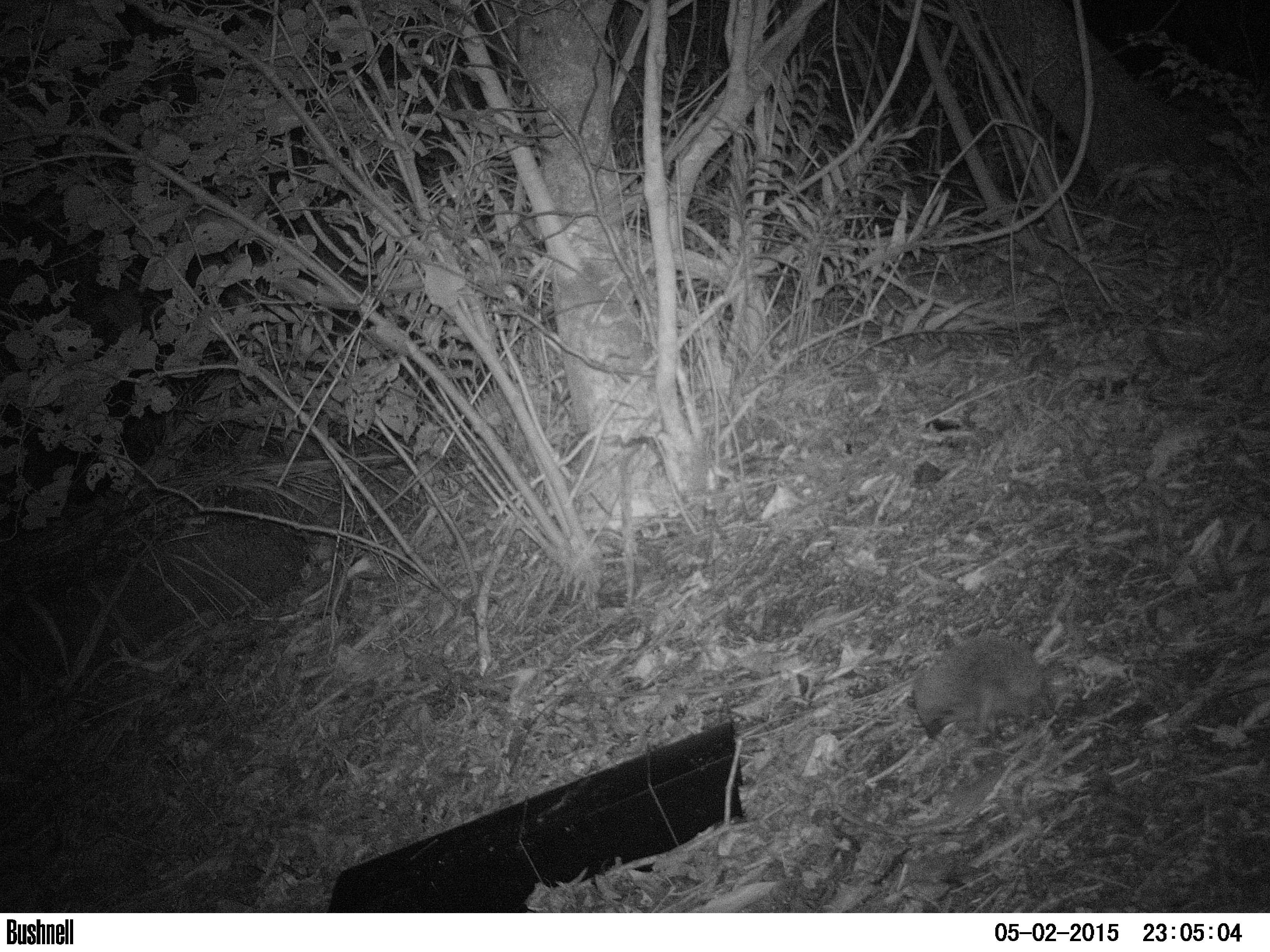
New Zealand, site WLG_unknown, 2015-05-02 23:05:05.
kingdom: Animalia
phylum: Chordata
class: Mammalia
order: Eulipotyphla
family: Erinaceidae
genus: Erinaceus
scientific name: Erinaceus europaeus europaeus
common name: european hedgehog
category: hedgehog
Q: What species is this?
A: Hedgehog (european hedgehog) (Erinaceus europaeus europaeus).